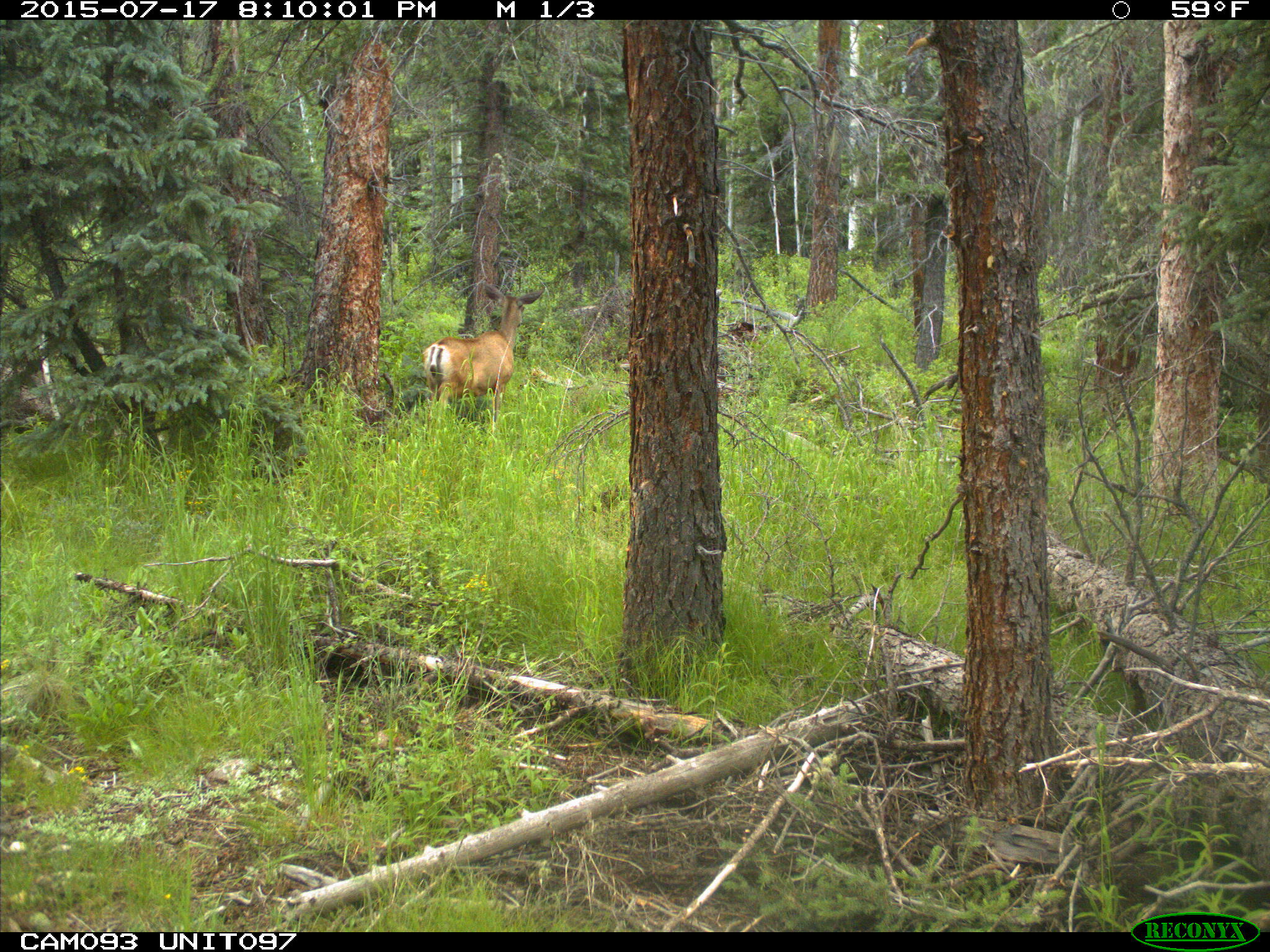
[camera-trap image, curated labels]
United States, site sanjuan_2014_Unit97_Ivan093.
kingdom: Animalia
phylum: Chordata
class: Mammalia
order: Artiodactyla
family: Cervidae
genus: Odocoileus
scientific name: Odocoileus hemionus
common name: mule deer